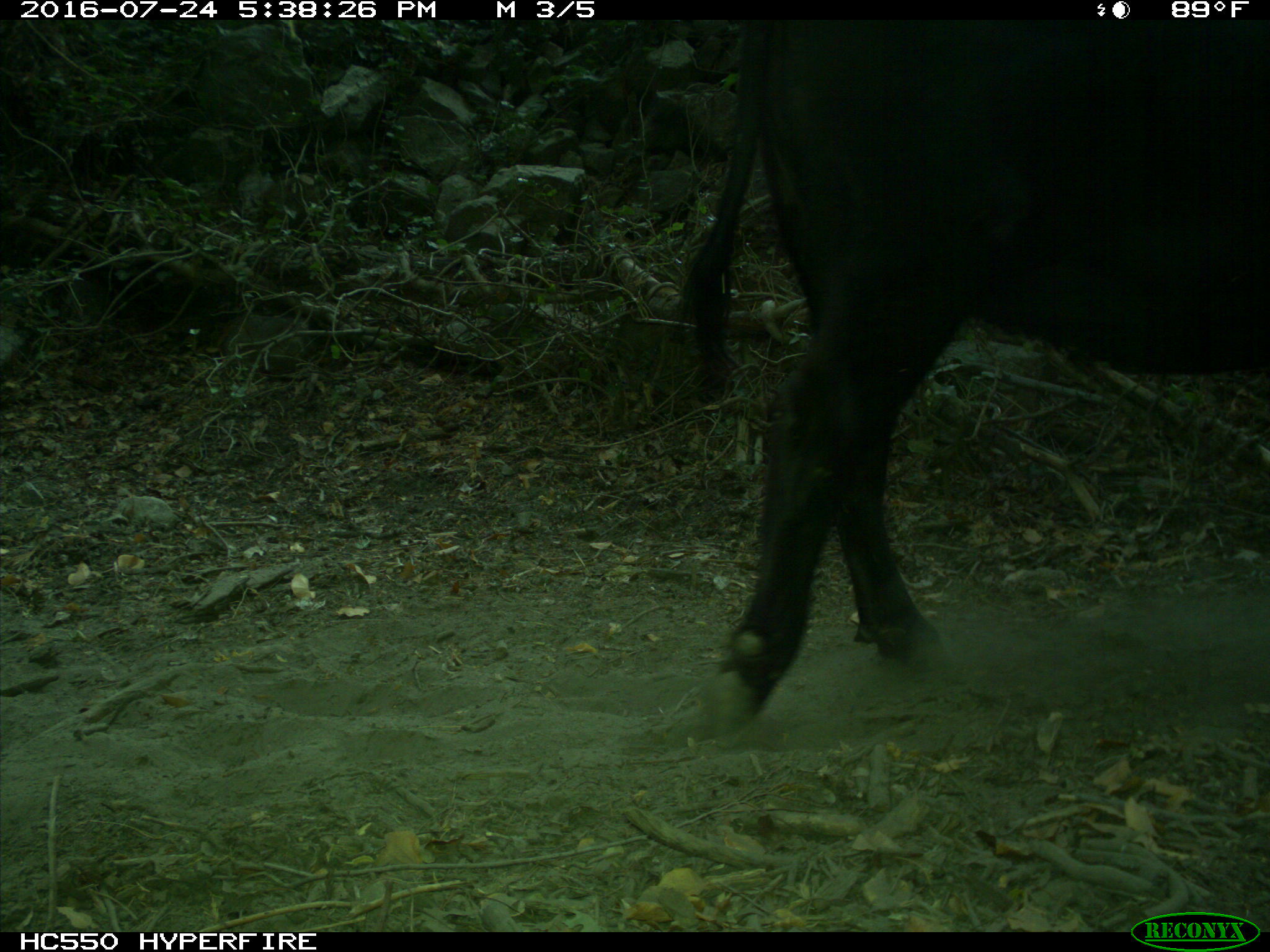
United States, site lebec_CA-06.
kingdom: Animalia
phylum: Chordata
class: Mammalia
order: Artiodactyla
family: Bovidae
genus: Bos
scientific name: Bos taurus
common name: domestic cow